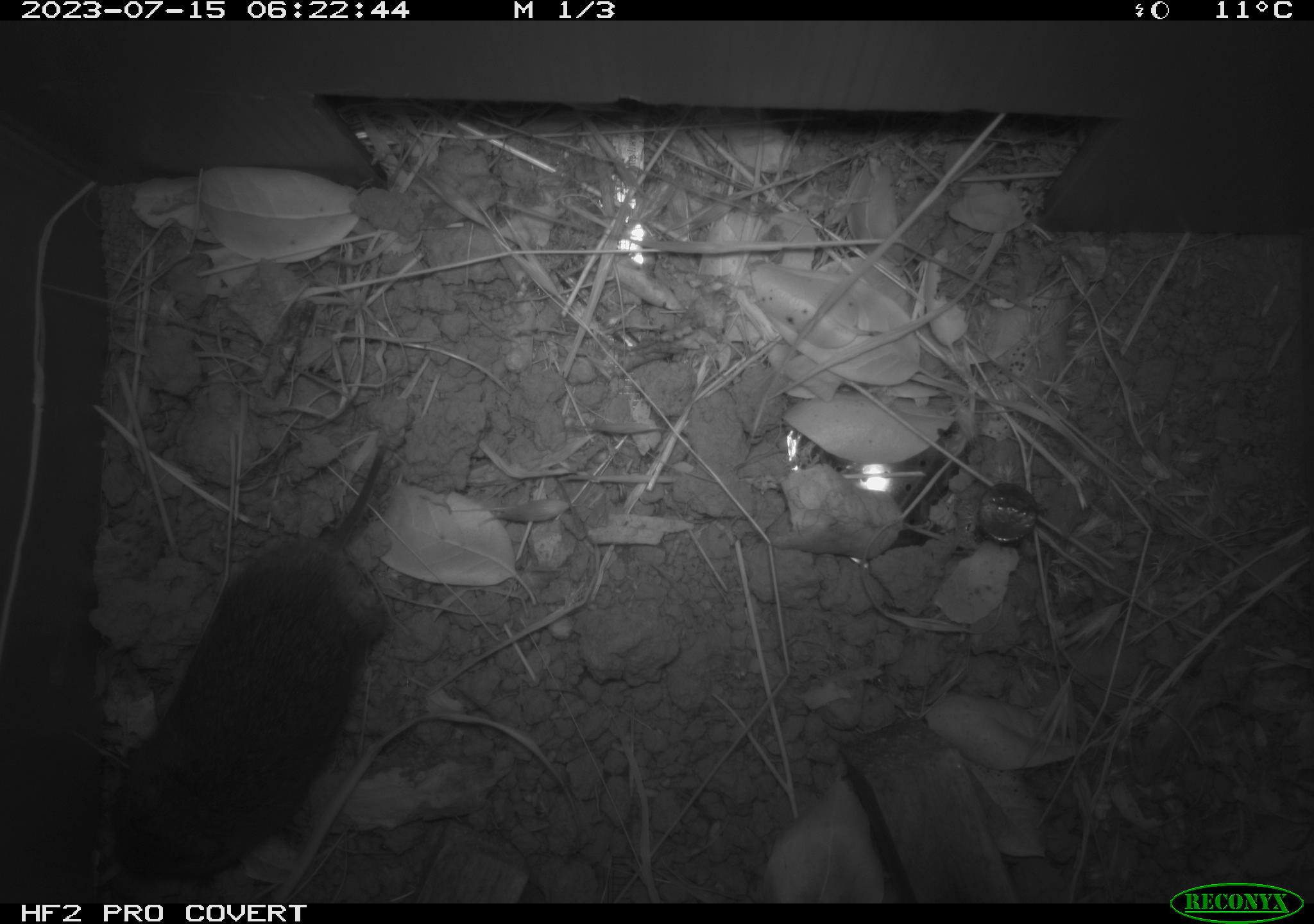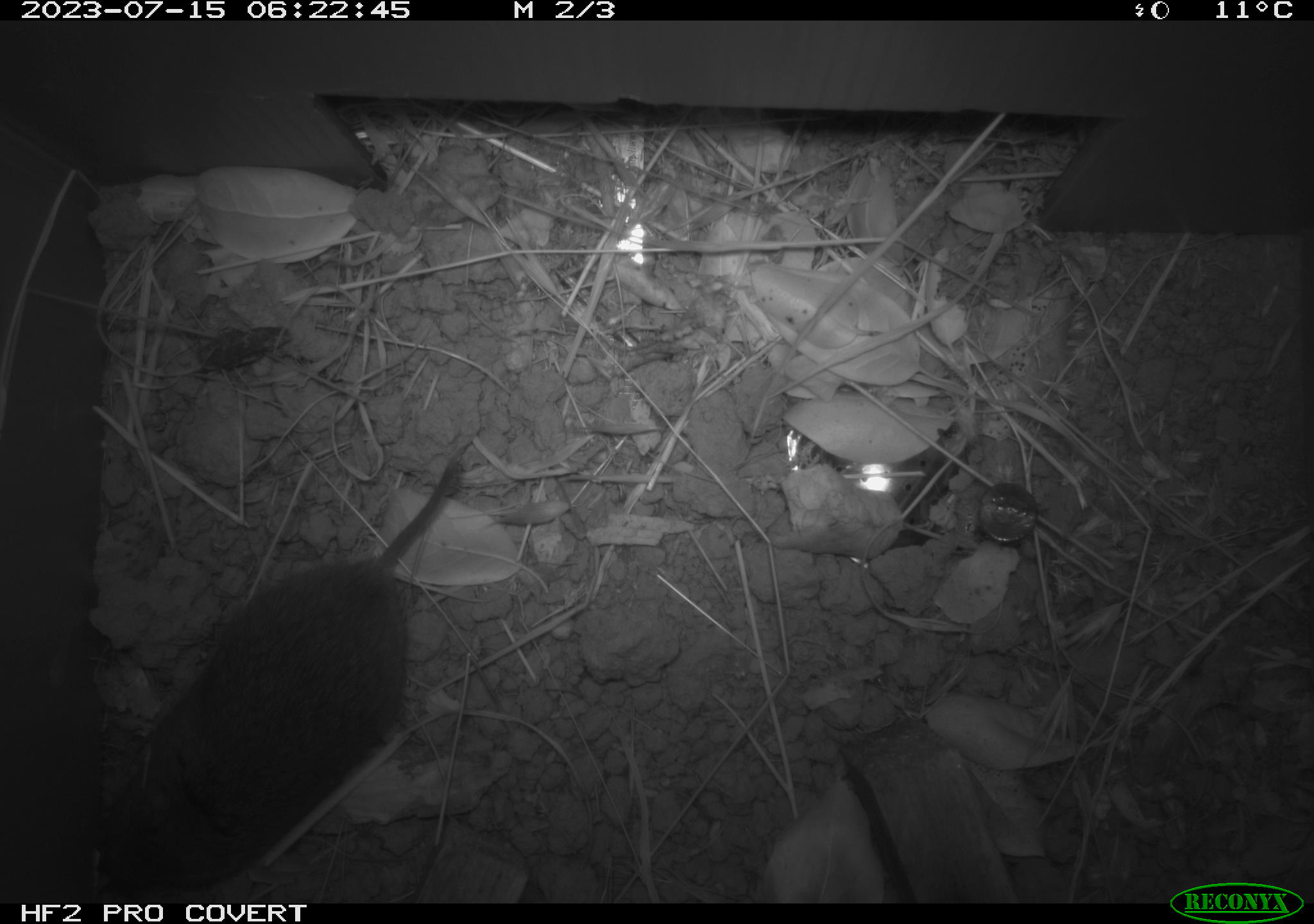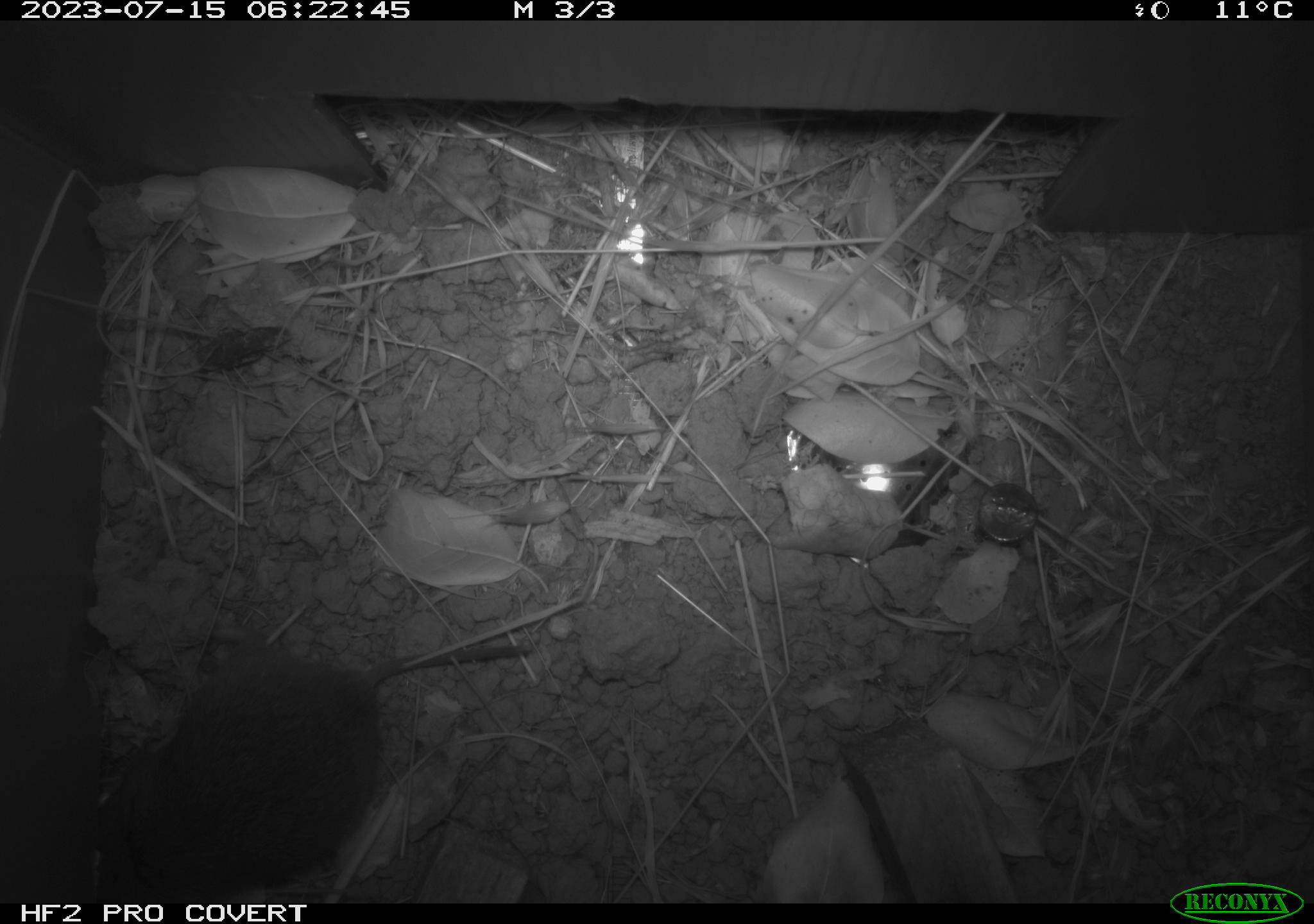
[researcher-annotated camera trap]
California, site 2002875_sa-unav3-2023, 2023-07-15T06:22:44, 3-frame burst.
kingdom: Animalia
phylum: Chordata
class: Mammalia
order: Rodentia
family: Cricetidae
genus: Microtus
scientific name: Microtus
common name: meadow vole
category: microtus species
Microtus species (meadow vole) (Microtus).